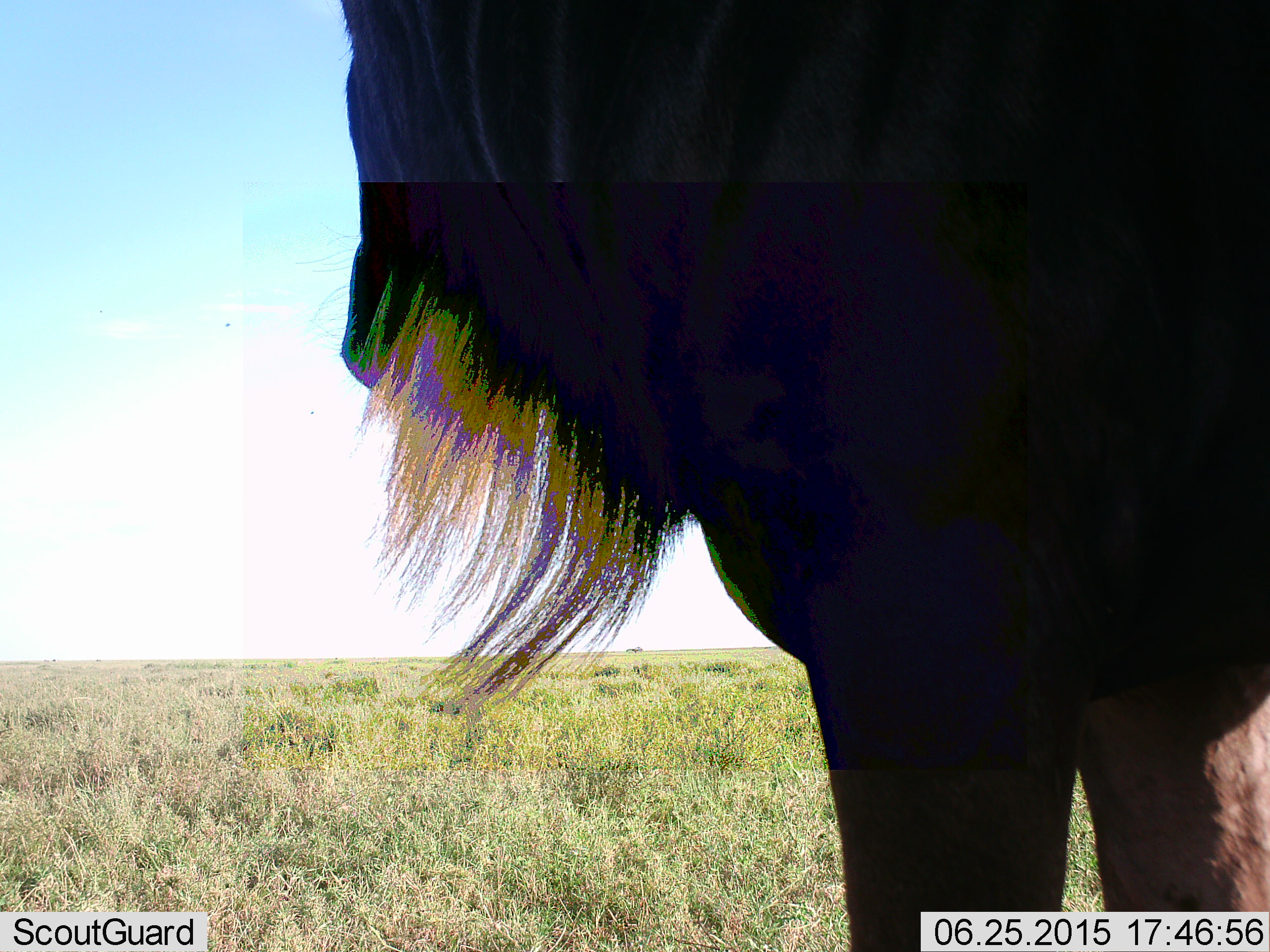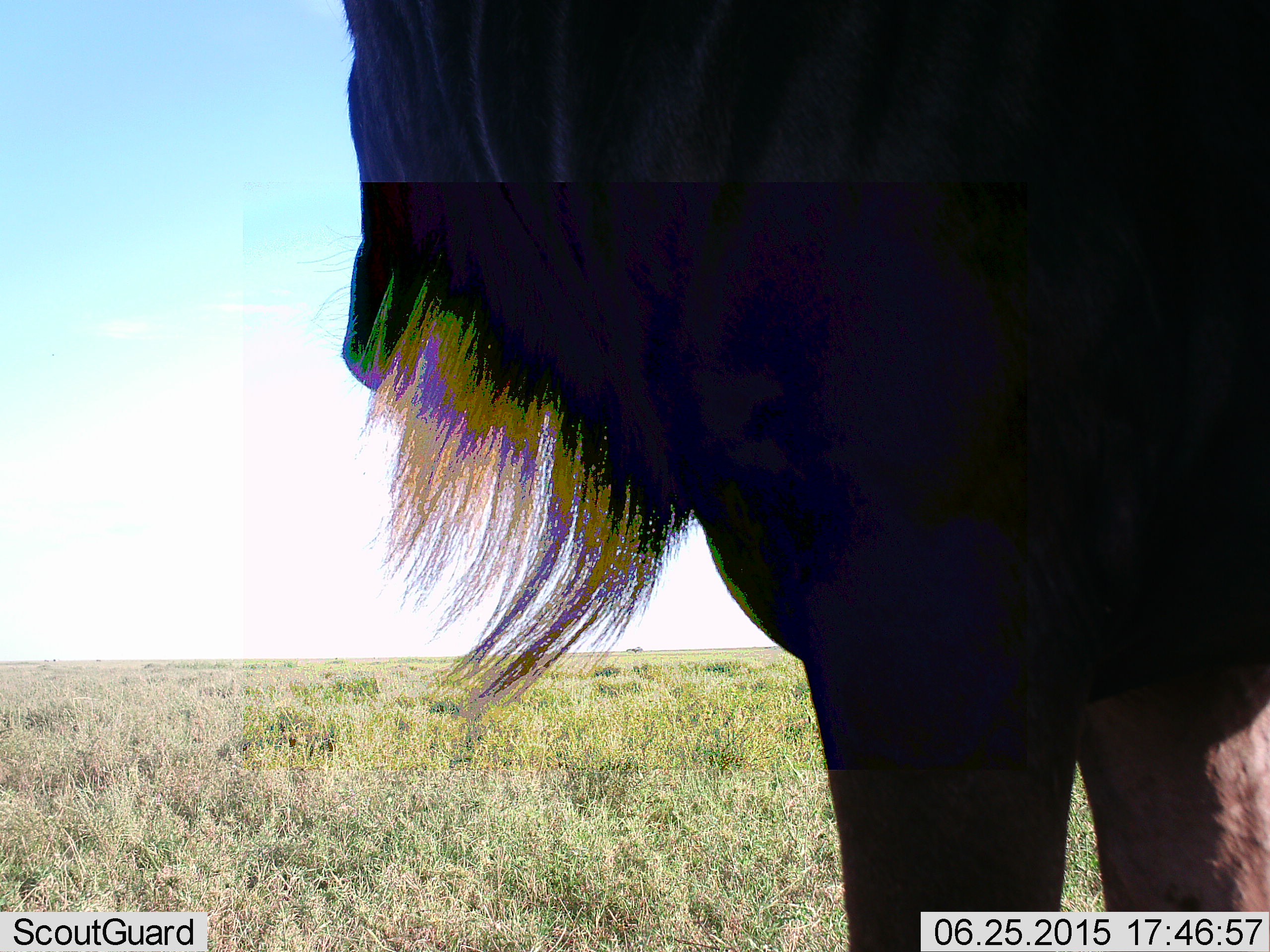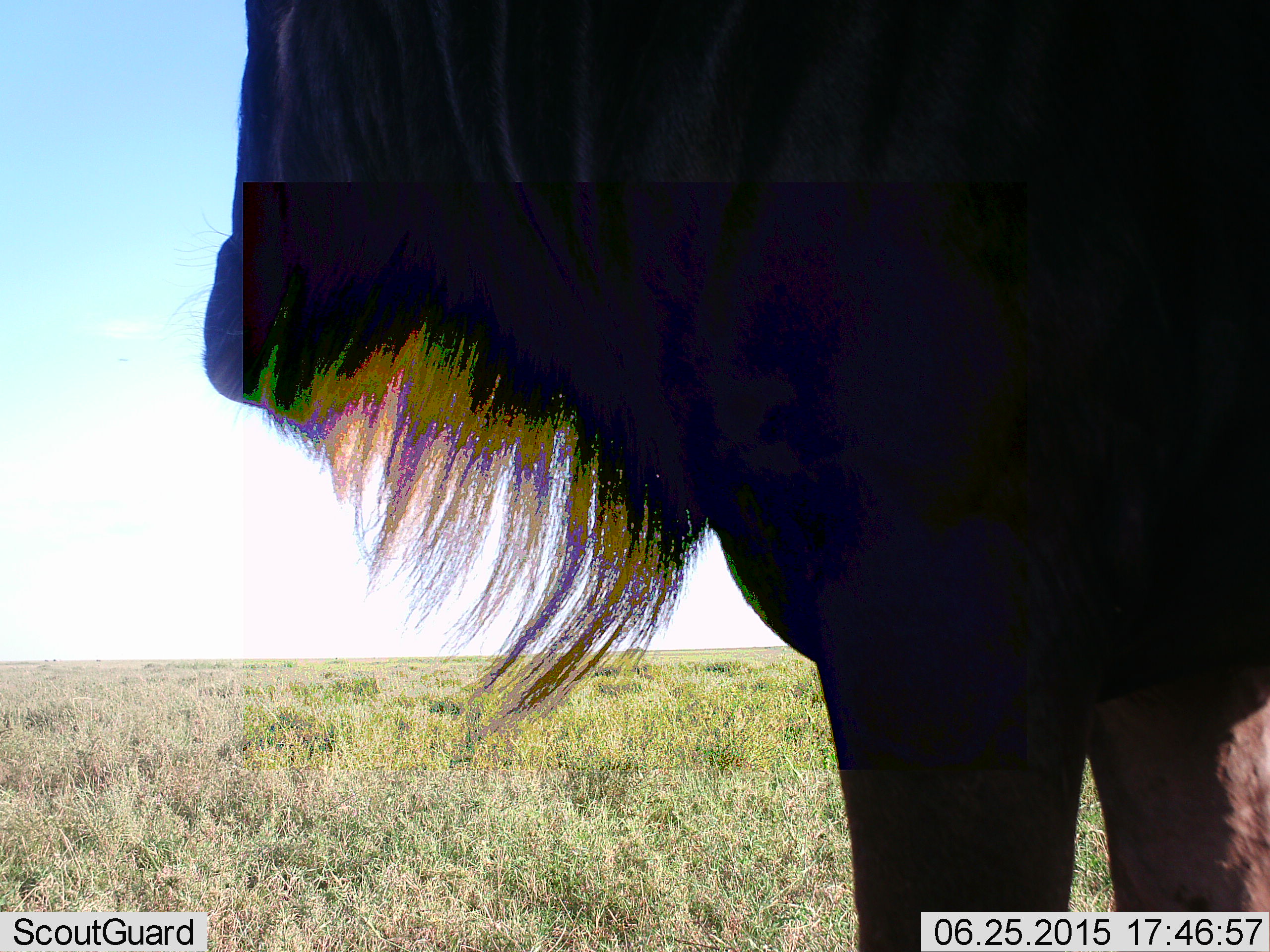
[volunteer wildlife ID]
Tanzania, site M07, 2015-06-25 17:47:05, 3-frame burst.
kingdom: Animalia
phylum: Chordata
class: Mammalia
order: Artiodactyla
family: Bovidae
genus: Connochaetes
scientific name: Connochaetes taurinus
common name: blue wildebeest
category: wildebeest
Wildebeest (blue wildebeest) (Connochaetes taurinus), count 1. Behavior (volunteer vote fractions): standing 100%, resting 0%, moving 0%, interacting 0%. Young present (vote fraction): 0%. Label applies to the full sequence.